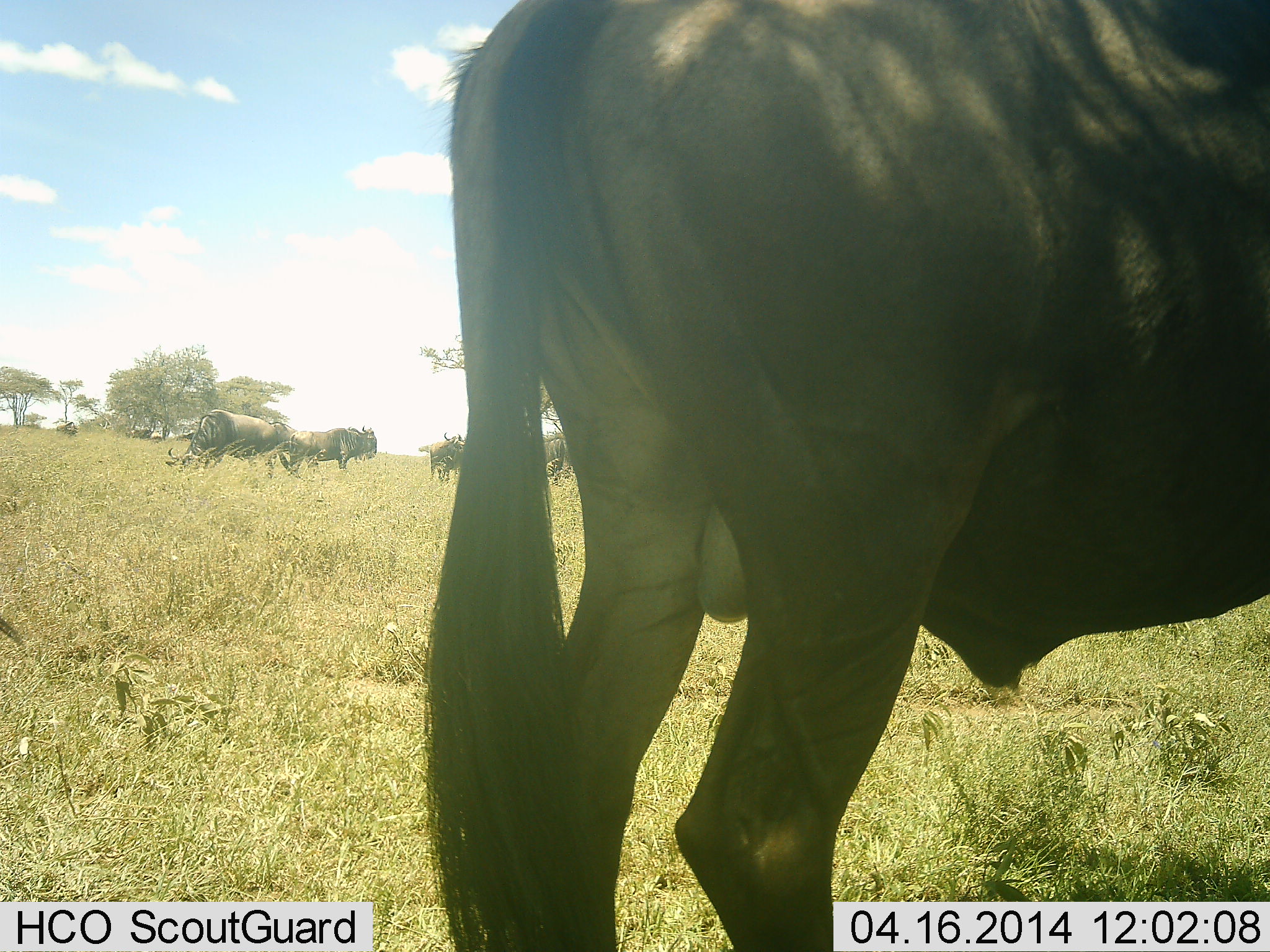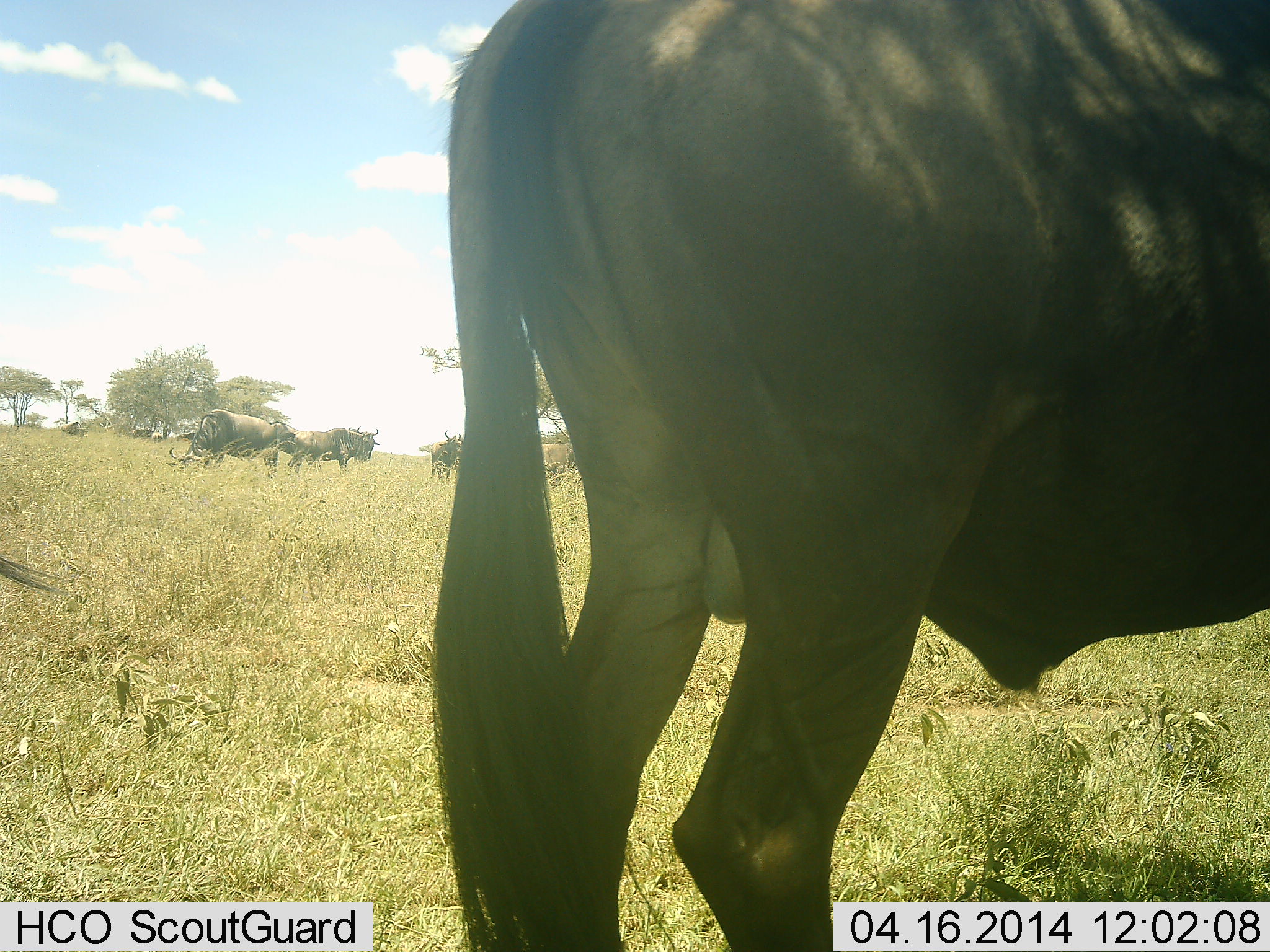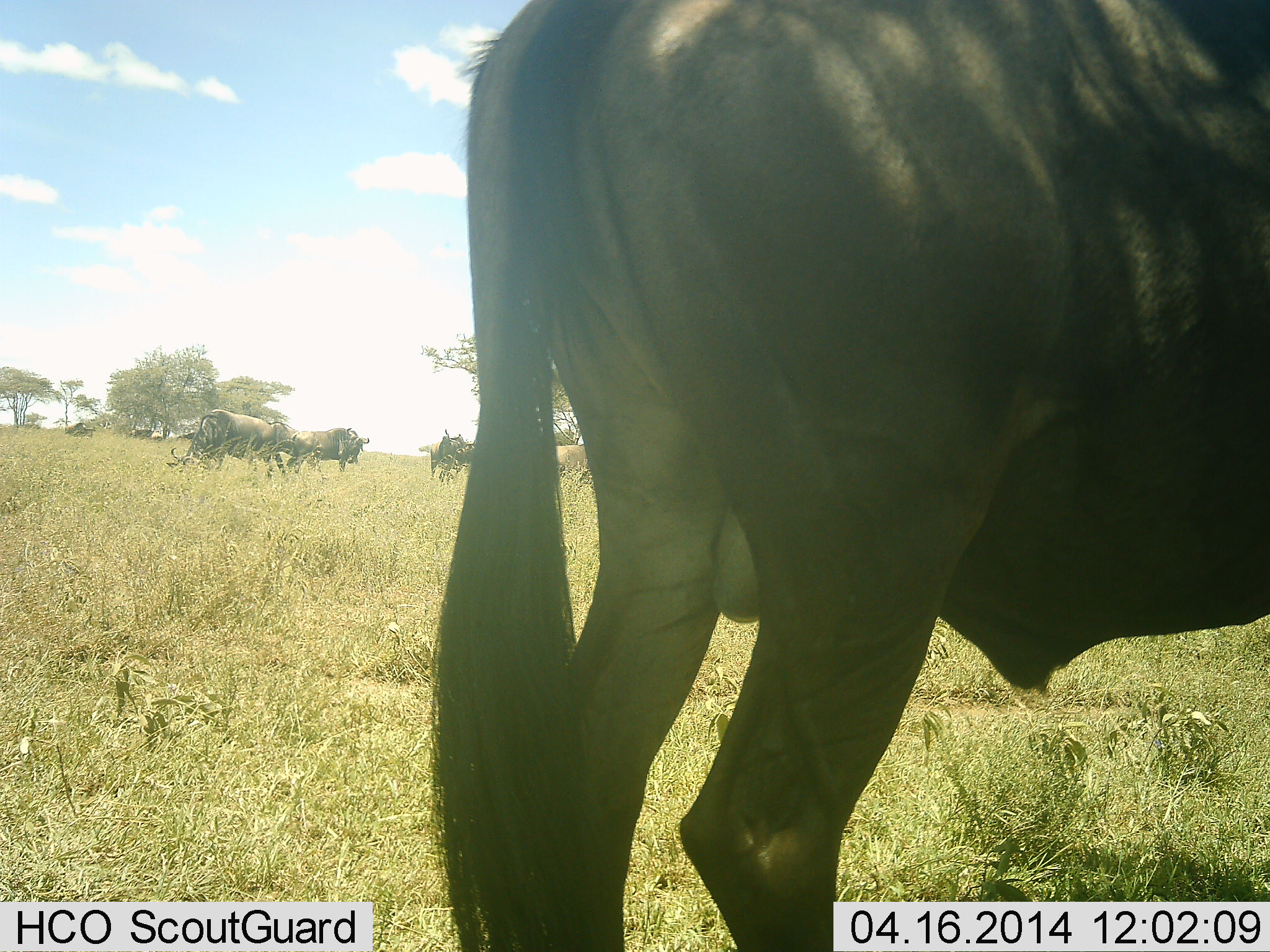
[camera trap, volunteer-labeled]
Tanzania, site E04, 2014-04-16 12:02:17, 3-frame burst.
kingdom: Animalia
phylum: Chordata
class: Mammalia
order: Artiodactyla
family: Bovidae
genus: Connochaetes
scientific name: Connochaetes taurinus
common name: blue wildebeest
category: wildebeest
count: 9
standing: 90%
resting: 20%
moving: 30%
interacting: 0%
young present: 0%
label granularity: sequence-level